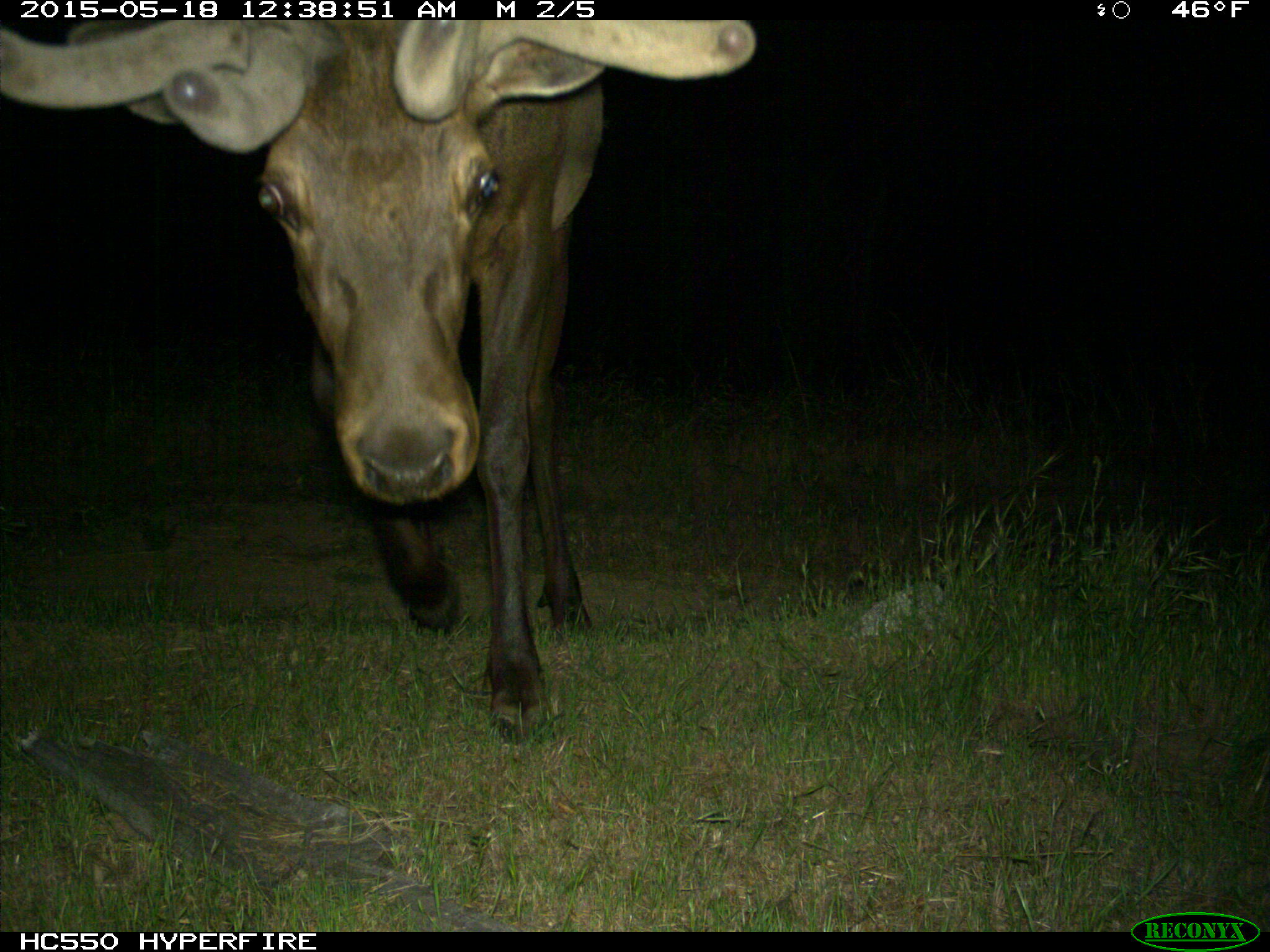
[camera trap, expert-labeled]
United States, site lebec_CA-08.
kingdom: Animalia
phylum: Chordata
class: Mammalia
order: Artiodactyla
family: Cervidae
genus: Cervus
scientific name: Cervus canadensis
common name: elk